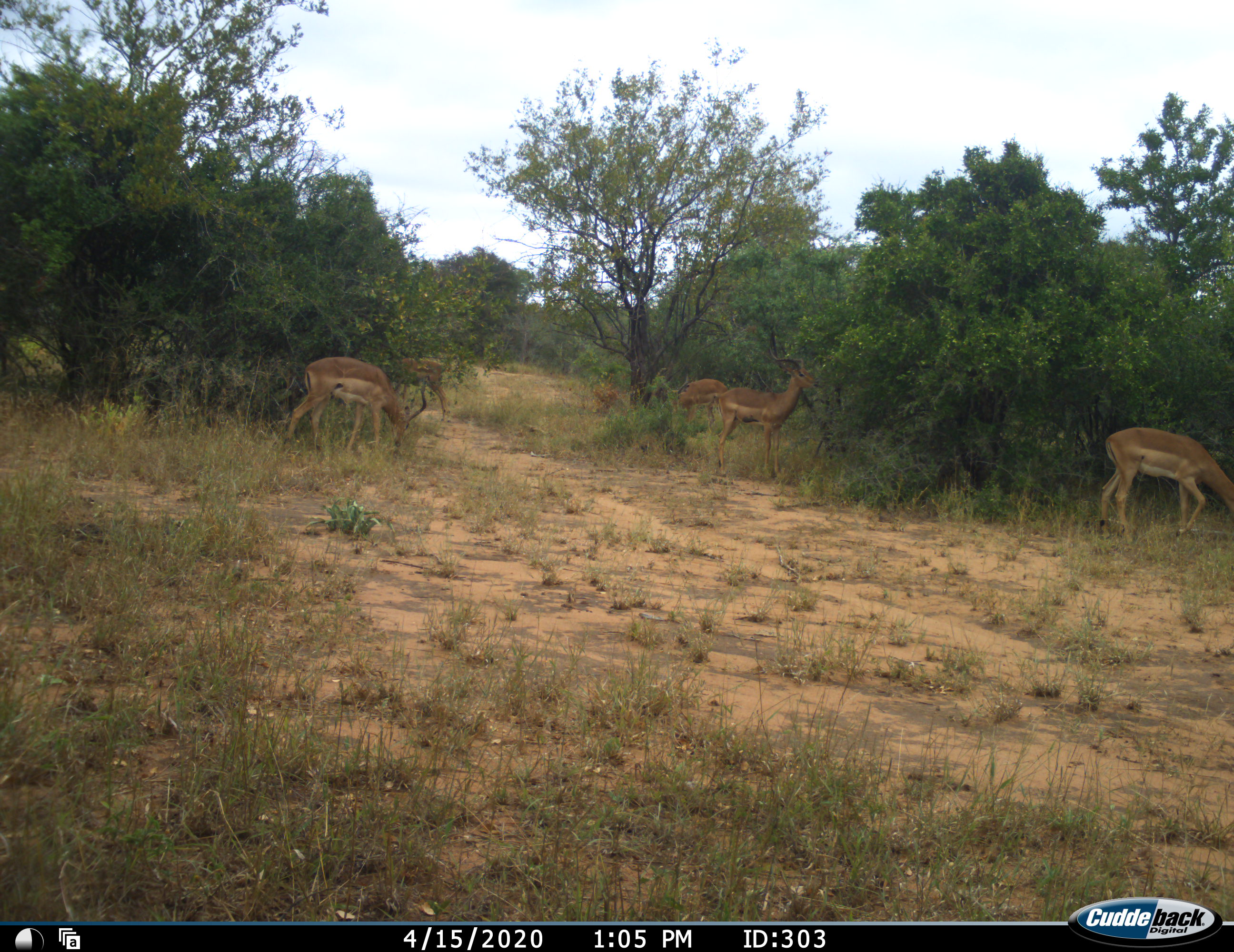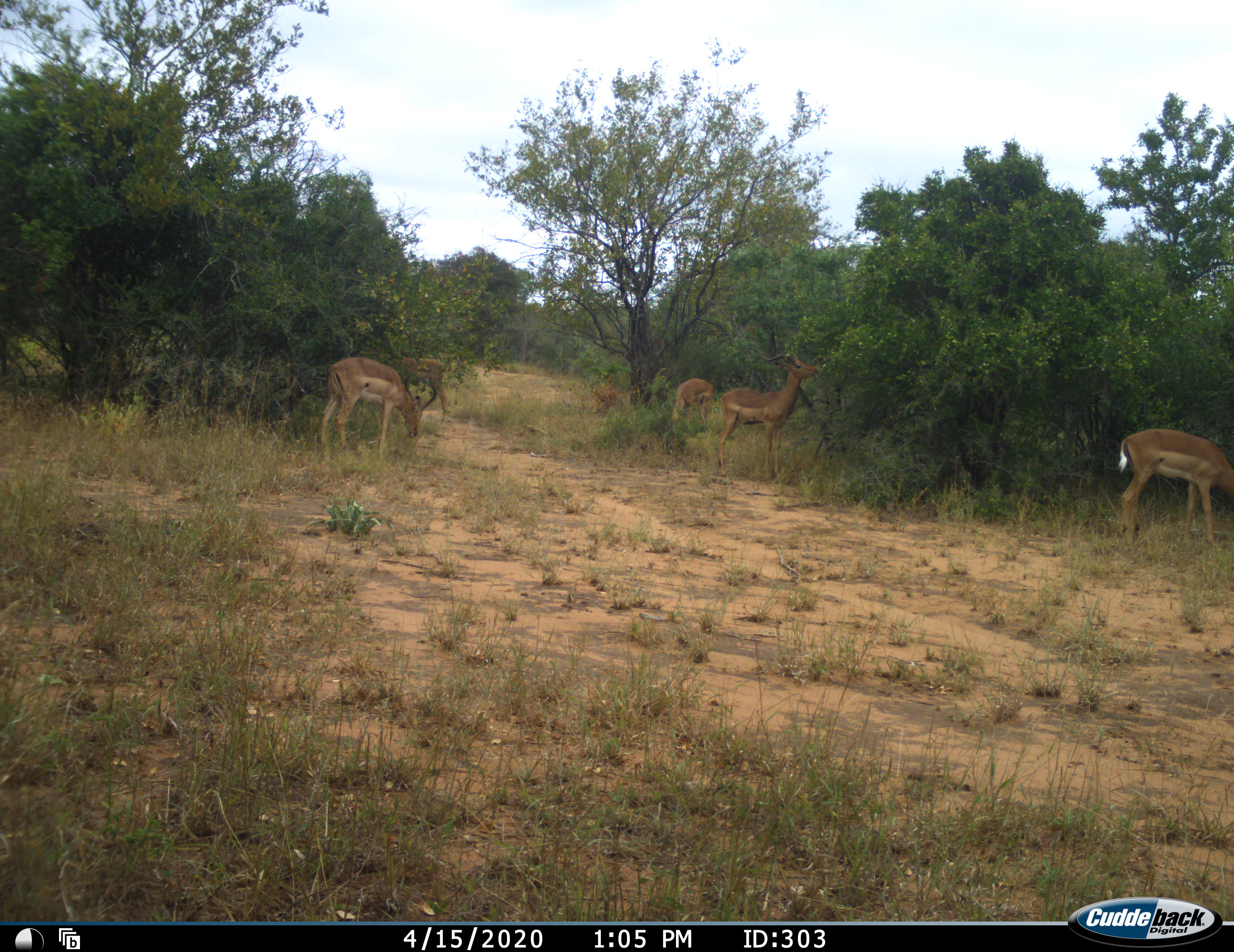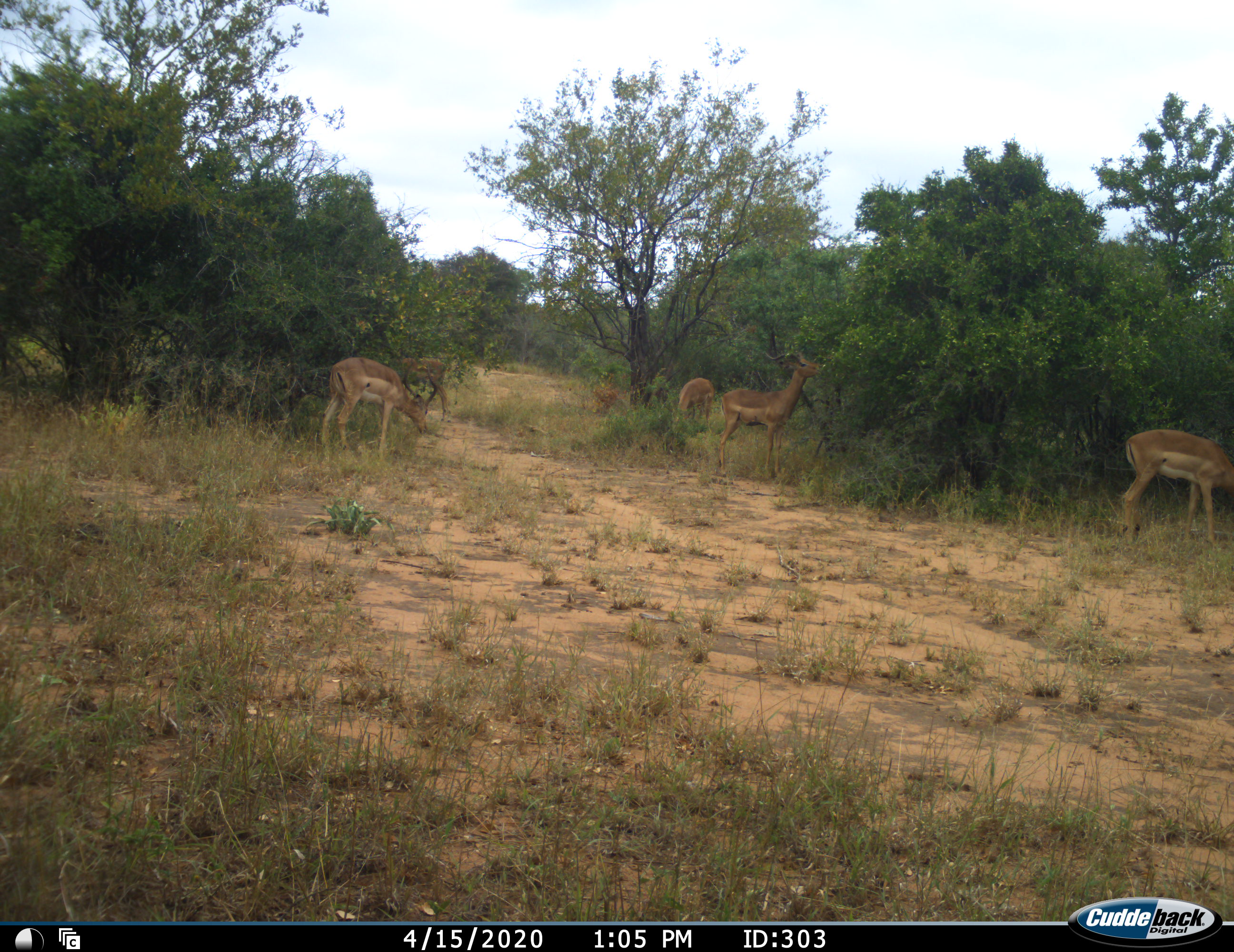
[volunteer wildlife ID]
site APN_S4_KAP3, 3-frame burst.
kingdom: Animalia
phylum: Chordata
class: Mammalia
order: Artiodactyla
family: Bovidae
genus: Aepyceros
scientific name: Aepyceros melampus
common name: impala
Impala (Aepyceros melampus), count 5. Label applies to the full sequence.